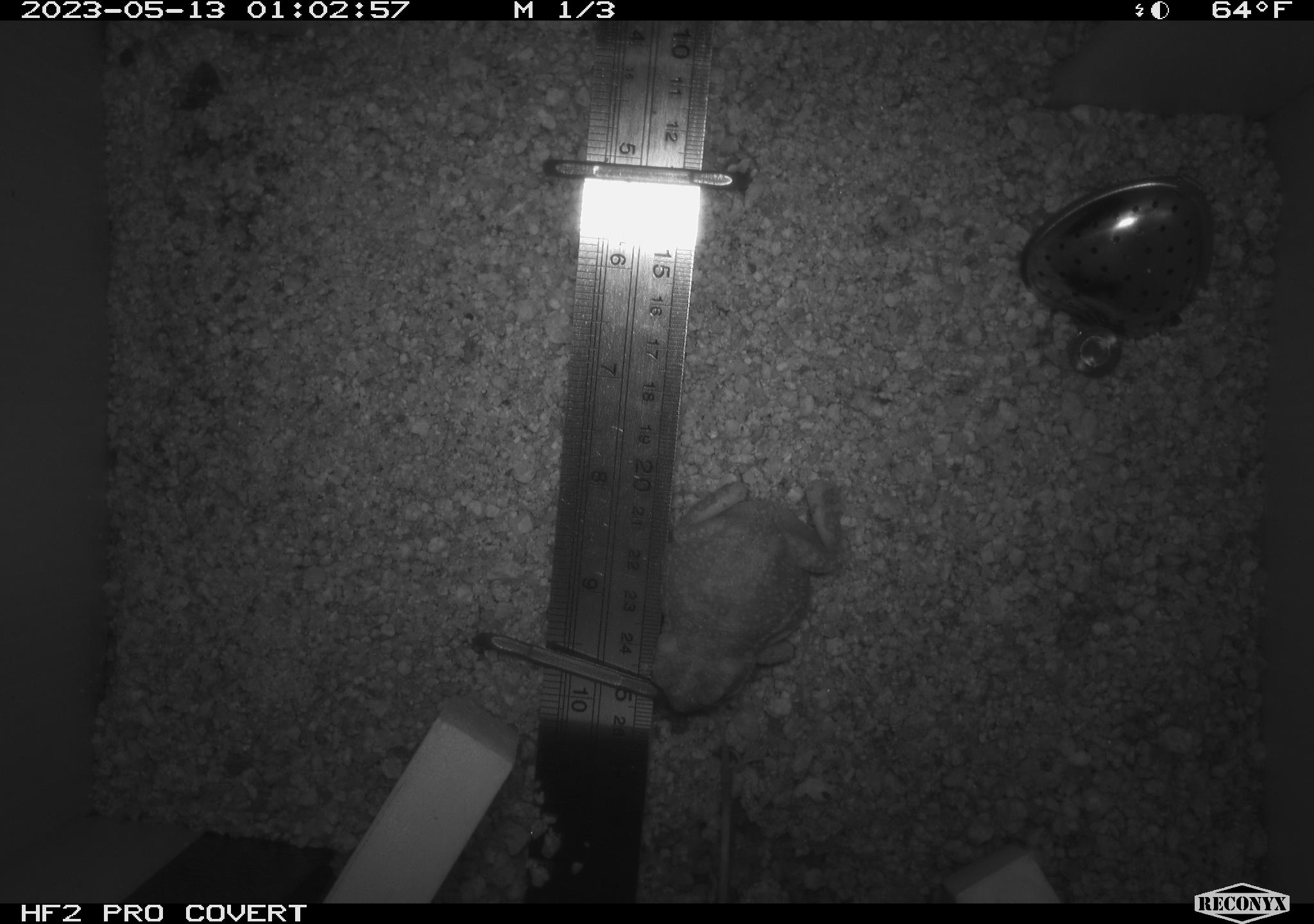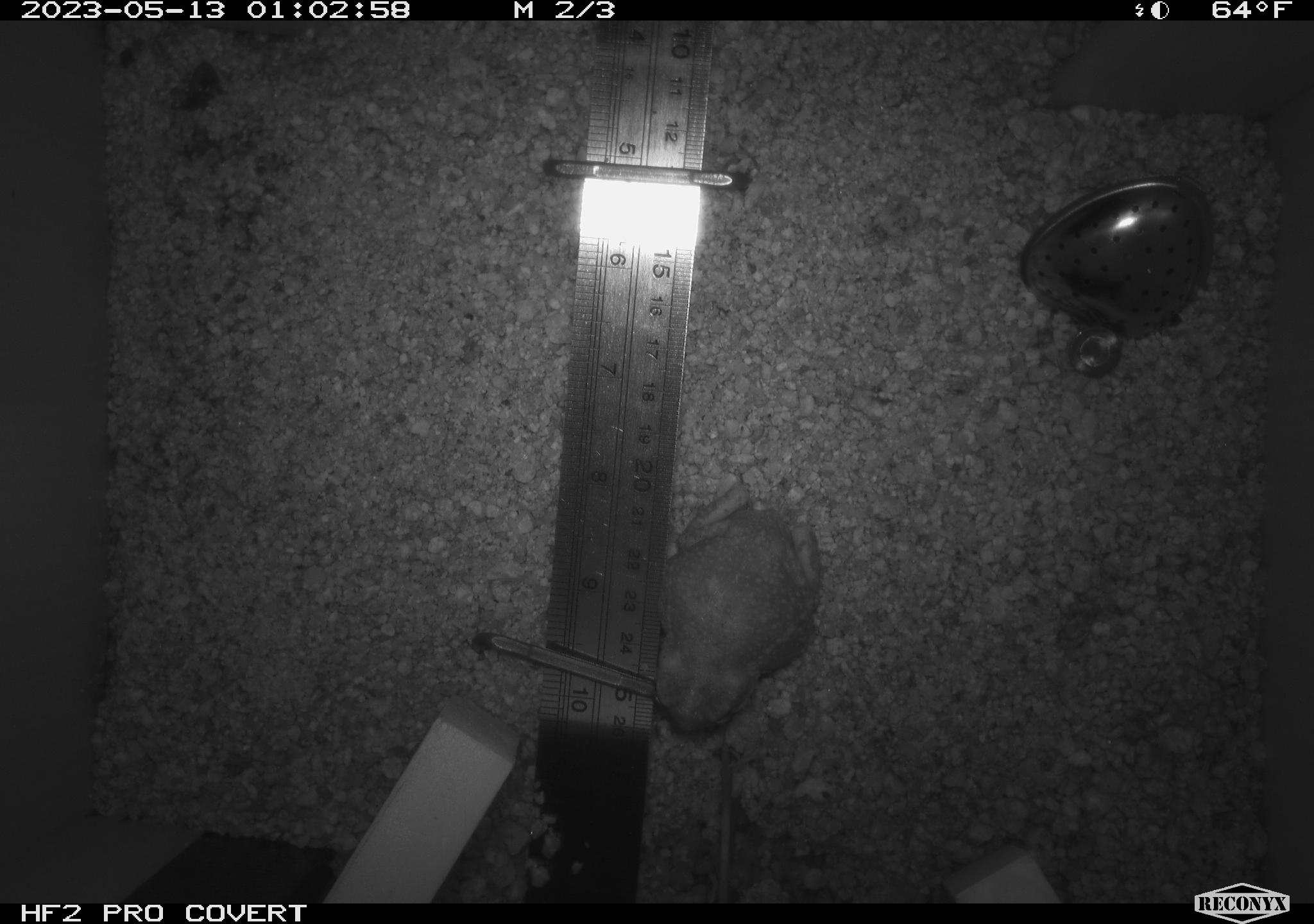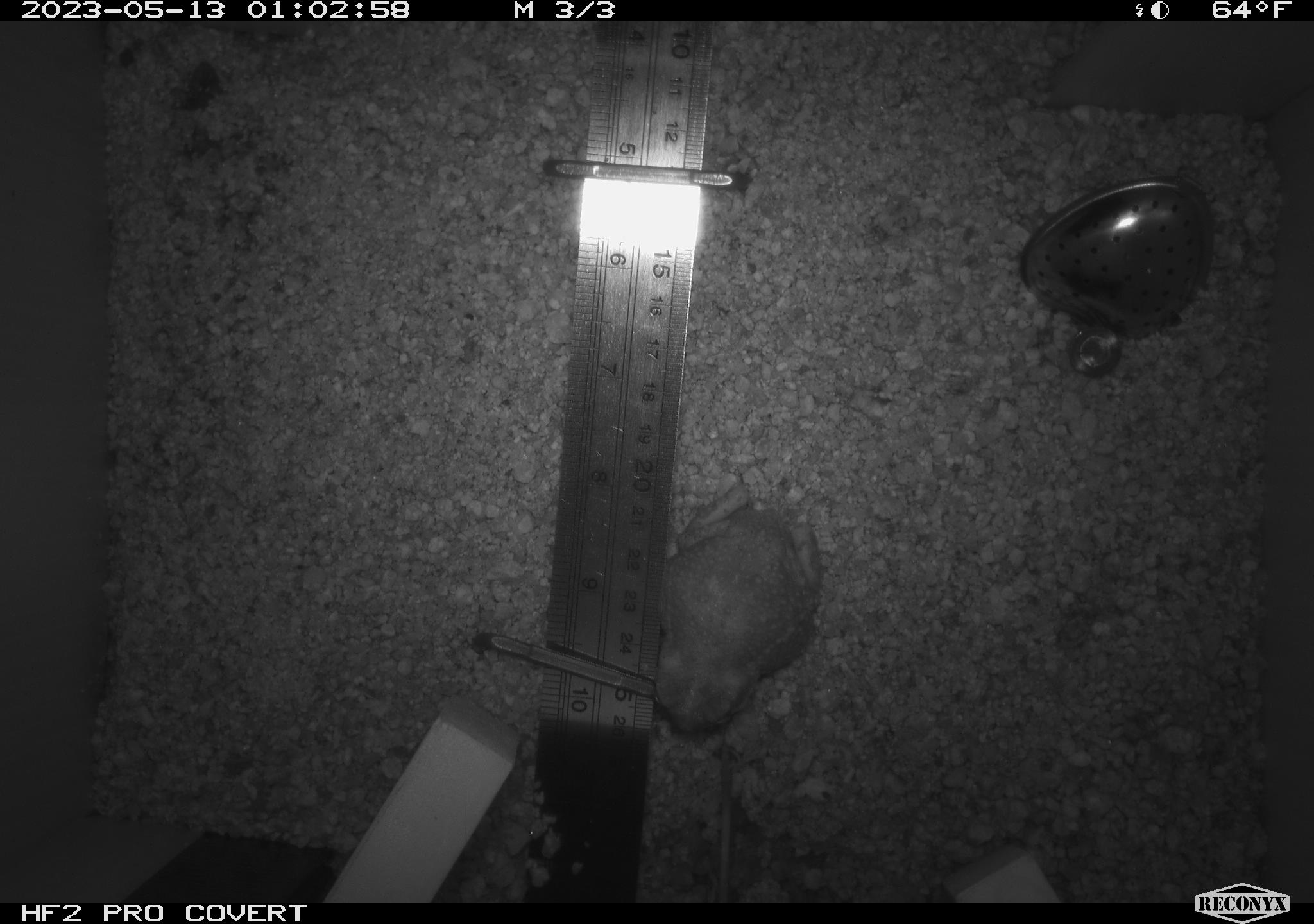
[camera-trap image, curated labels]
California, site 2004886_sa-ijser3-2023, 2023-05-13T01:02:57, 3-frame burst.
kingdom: Animalia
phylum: Chordata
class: Amphibia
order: Anura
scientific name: Anura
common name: frogs